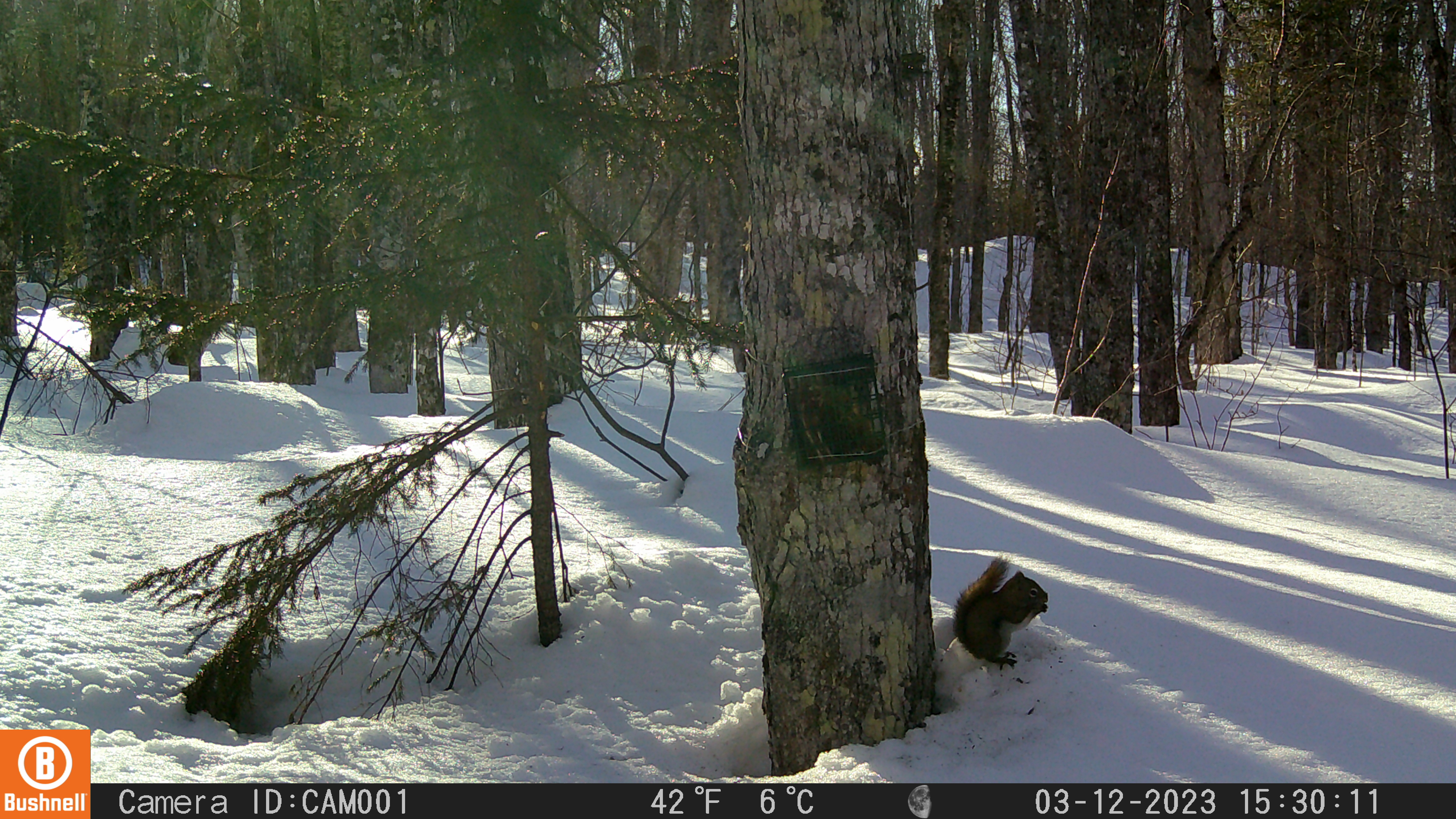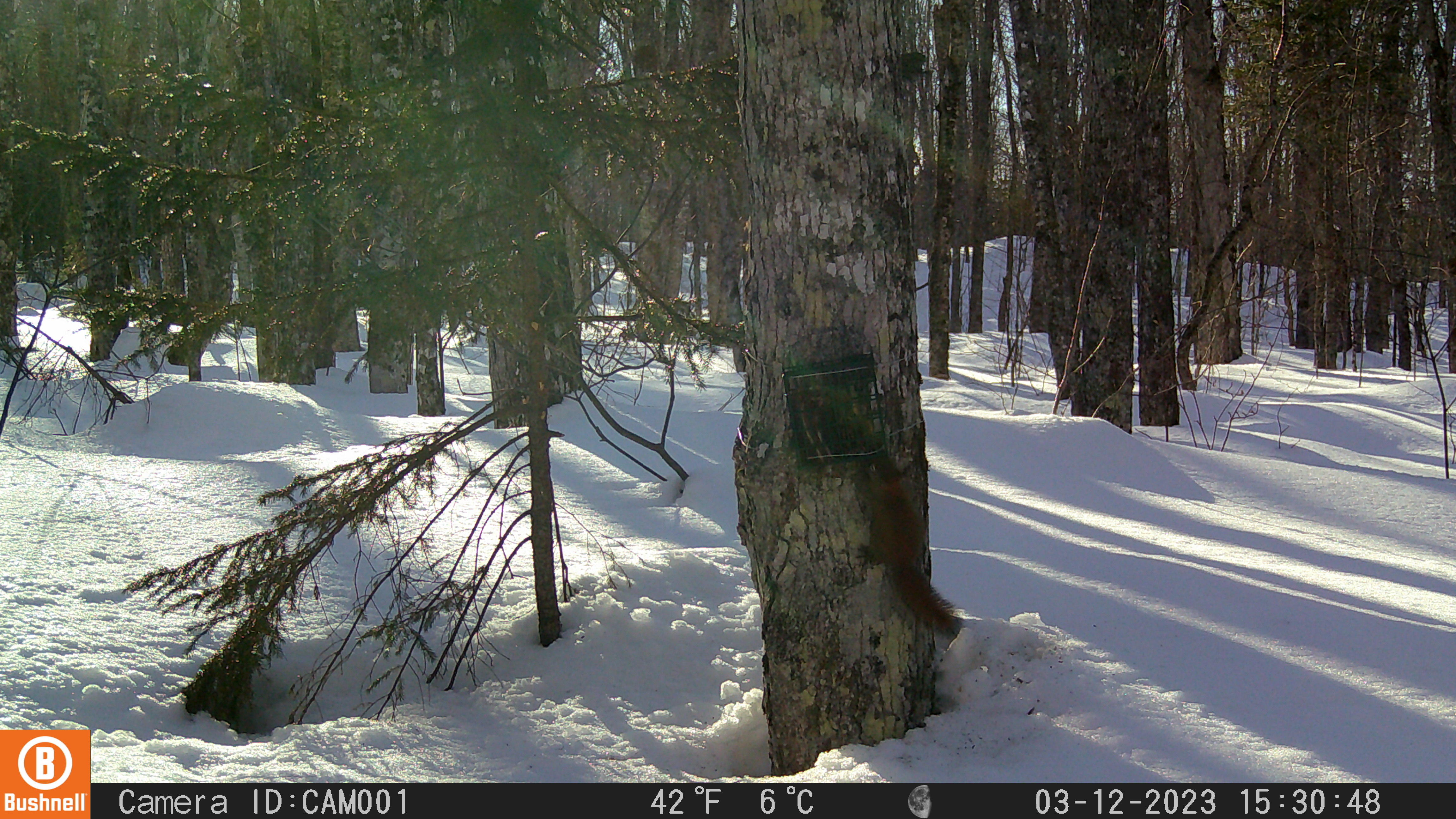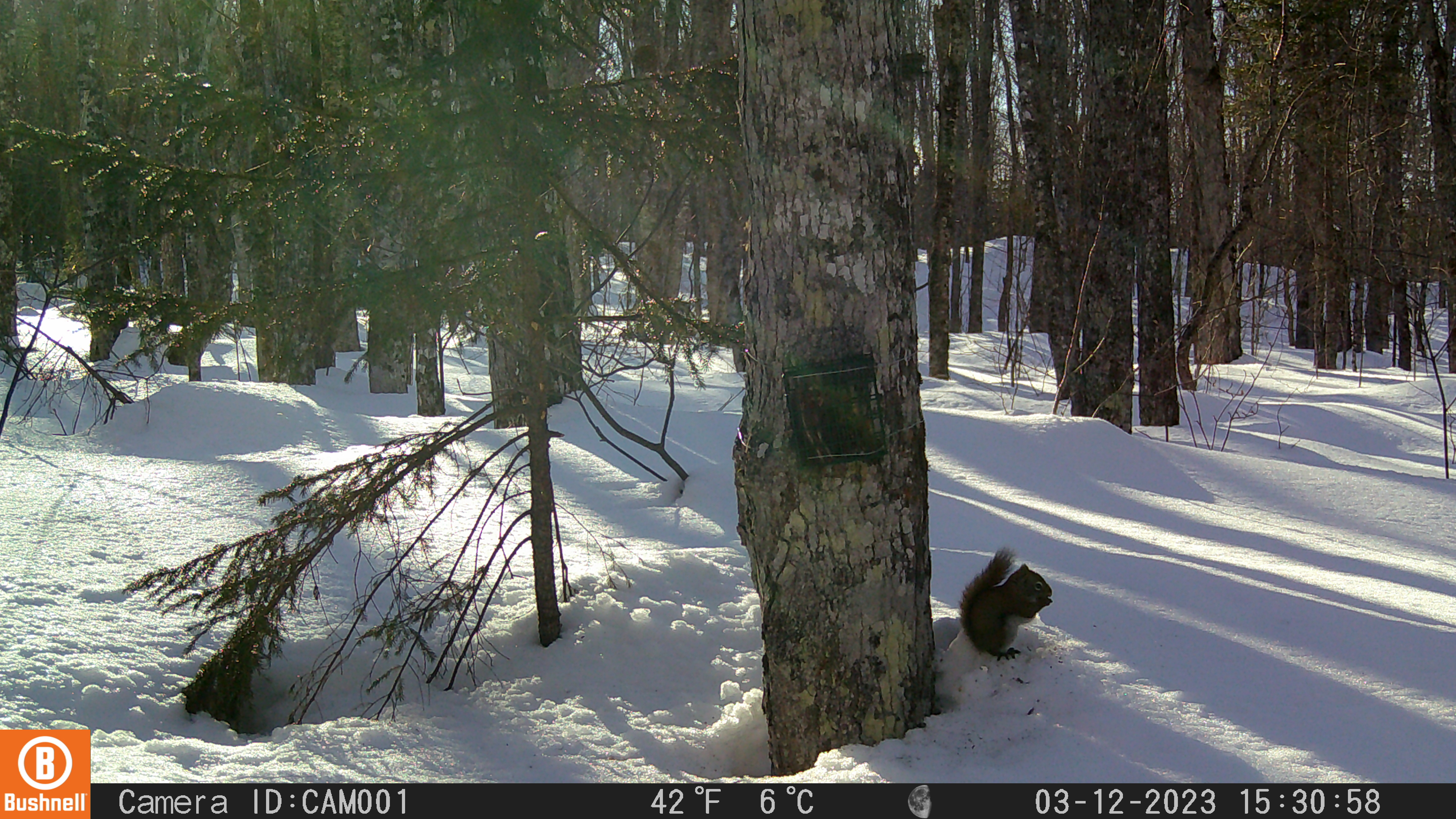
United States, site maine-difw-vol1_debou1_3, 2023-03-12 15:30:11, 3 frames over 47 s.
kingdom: Animalia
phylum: Chordata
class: Mammalia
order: Rodentia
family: Sciuridae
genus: Tamiasciurus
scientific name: Tamiasciurus hudsonicus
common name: red squirrel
Red squirrel (Tamiasciurus hudsonicus).